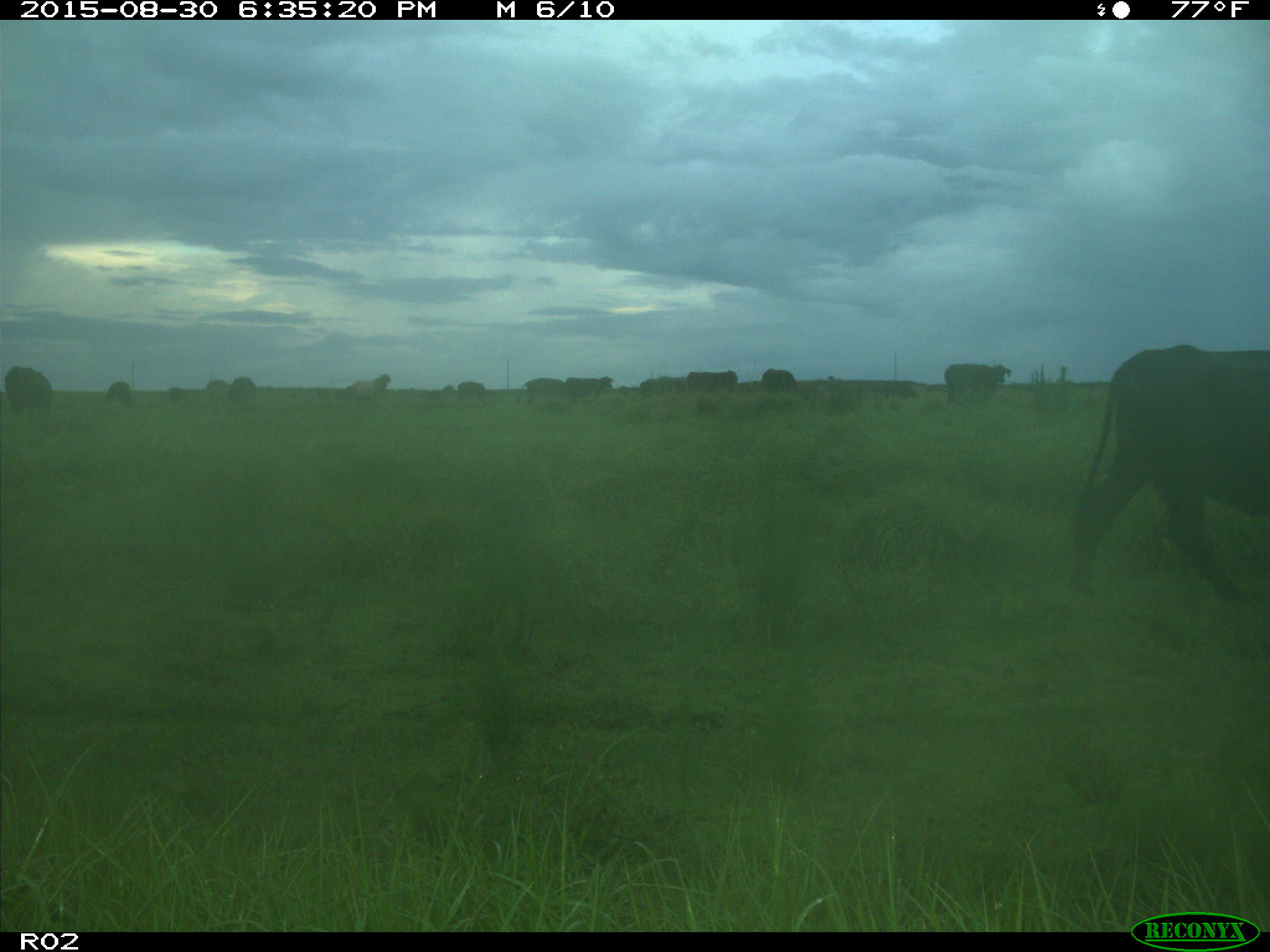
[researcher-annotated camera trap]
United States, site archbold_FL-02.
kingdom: Animalia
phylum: Chordata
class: Mammalia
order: Artiodactyla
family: Bovidae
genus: Bos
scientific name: Bos taurus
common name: domestic cow